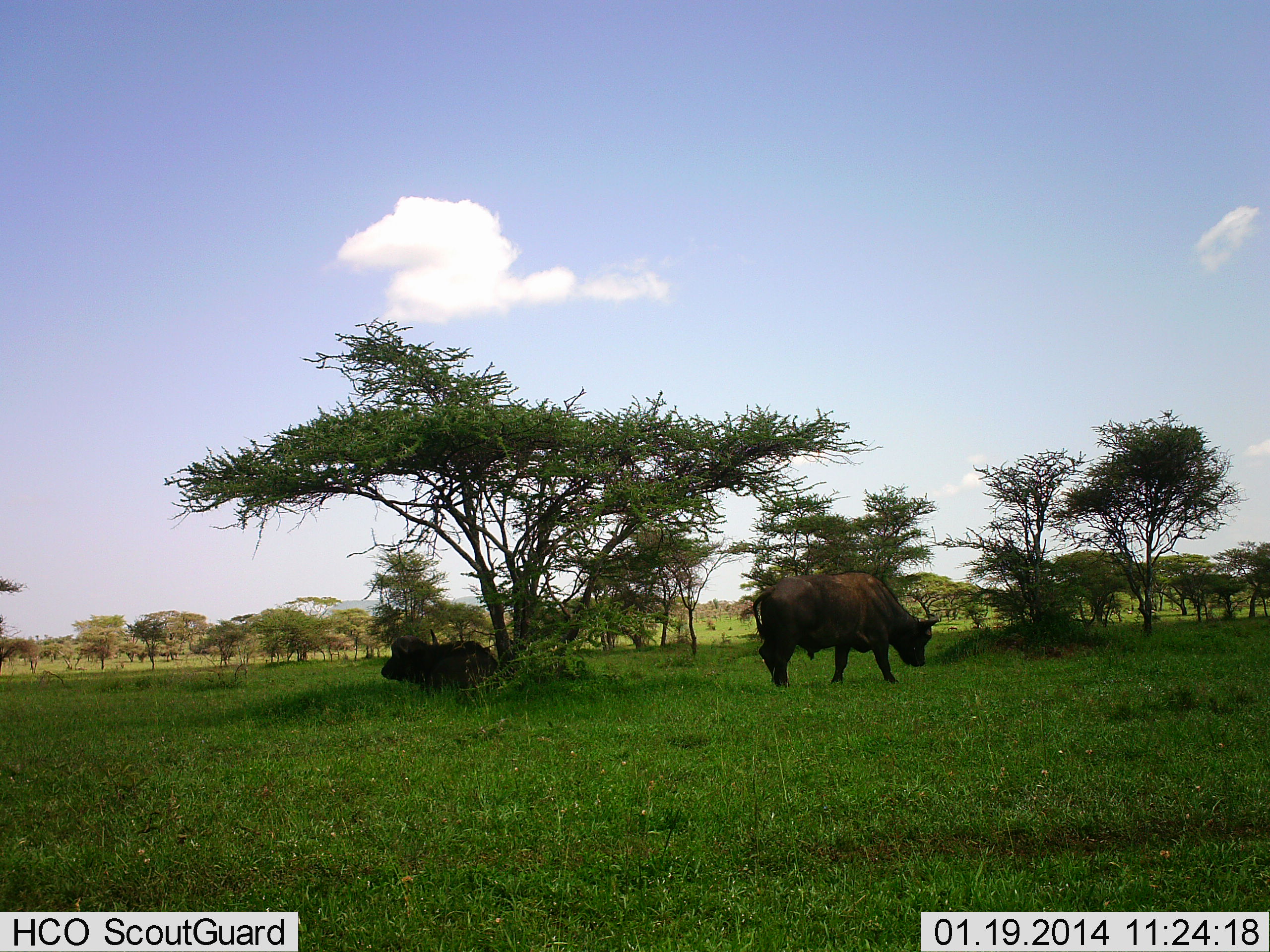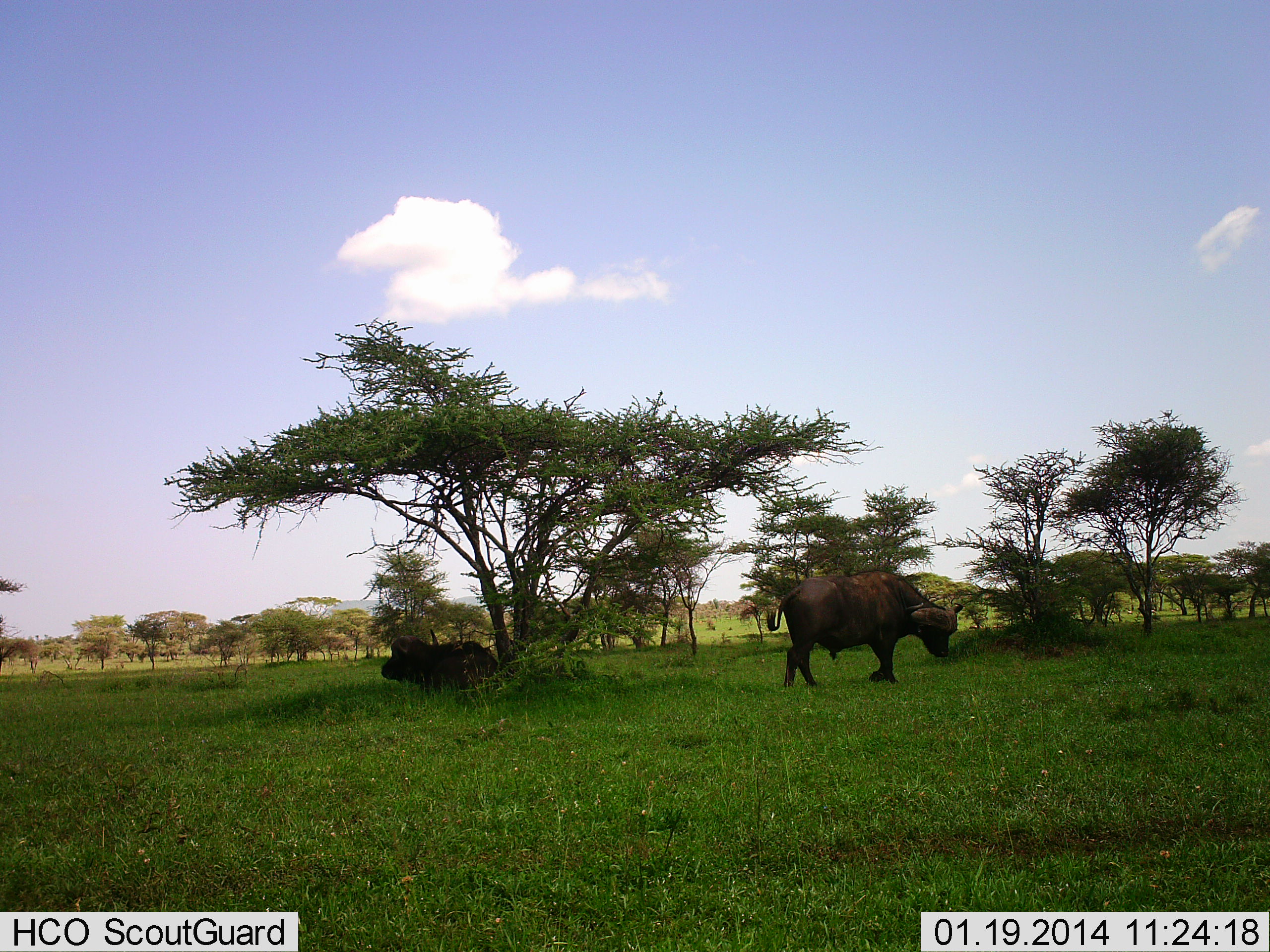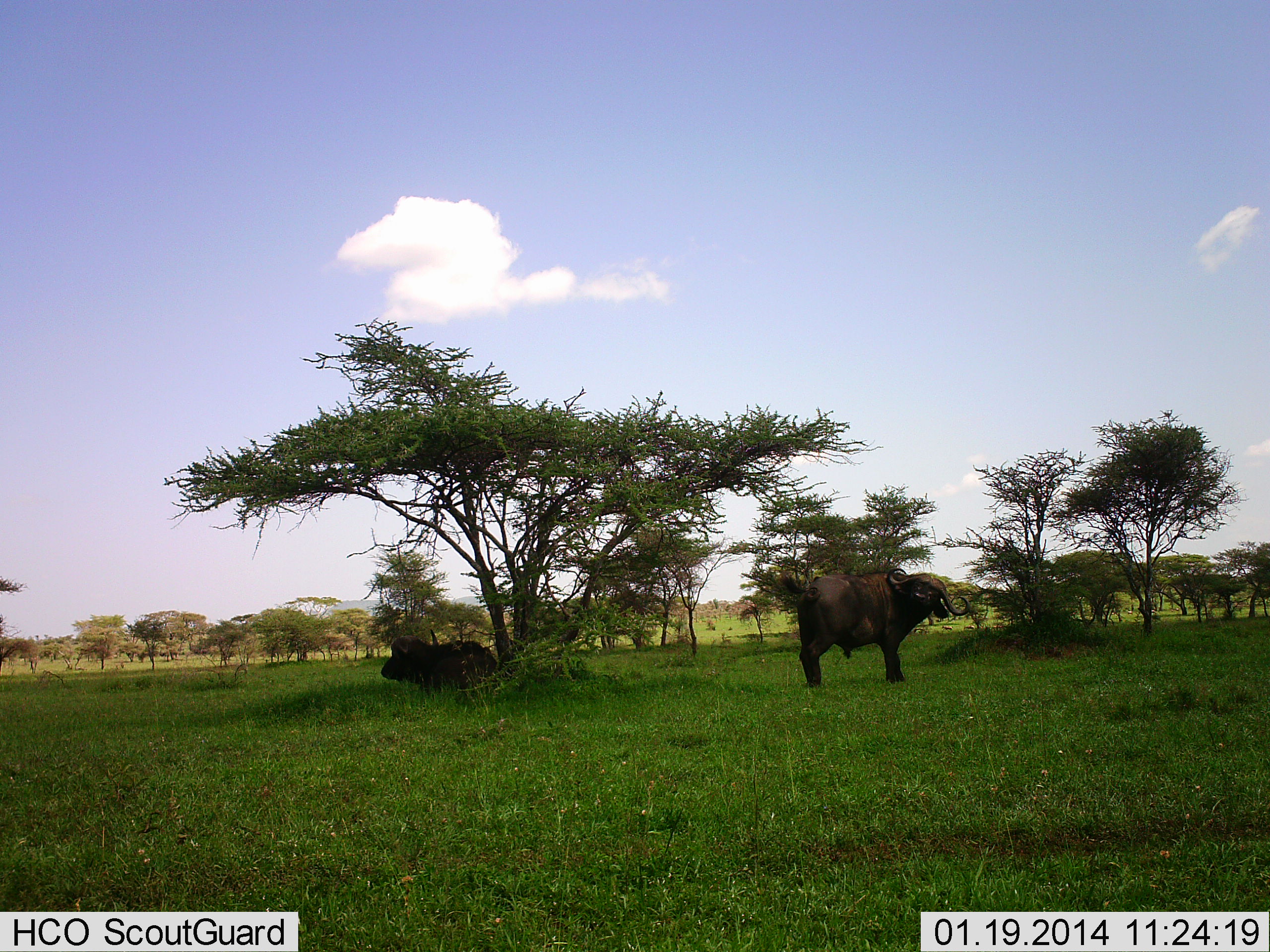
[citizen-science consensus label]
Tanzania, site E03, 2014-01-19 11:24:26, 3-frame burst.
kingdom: Animalia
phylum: Chordata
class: Mammalia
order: Artiodactyla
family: Bovidae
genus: Syncerus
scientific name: Syncerus caffer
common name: cape buffalo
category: buffalo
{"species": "buffalo (cape buffalo) (Syncerus caffer)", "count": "2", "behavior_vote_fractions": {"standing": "30%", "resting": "80%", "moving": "50%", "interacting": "0%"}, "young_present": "0%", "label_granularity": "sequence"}